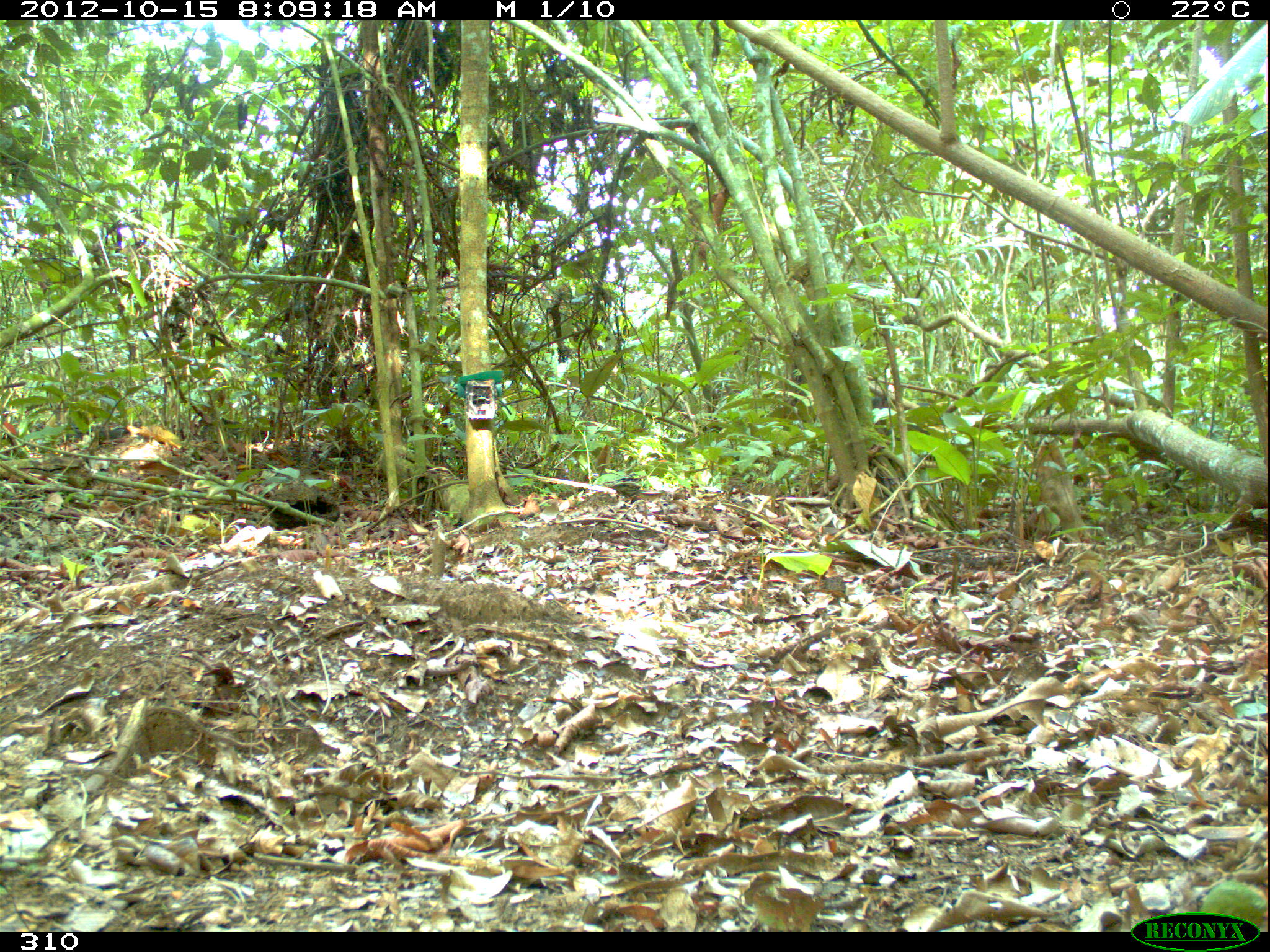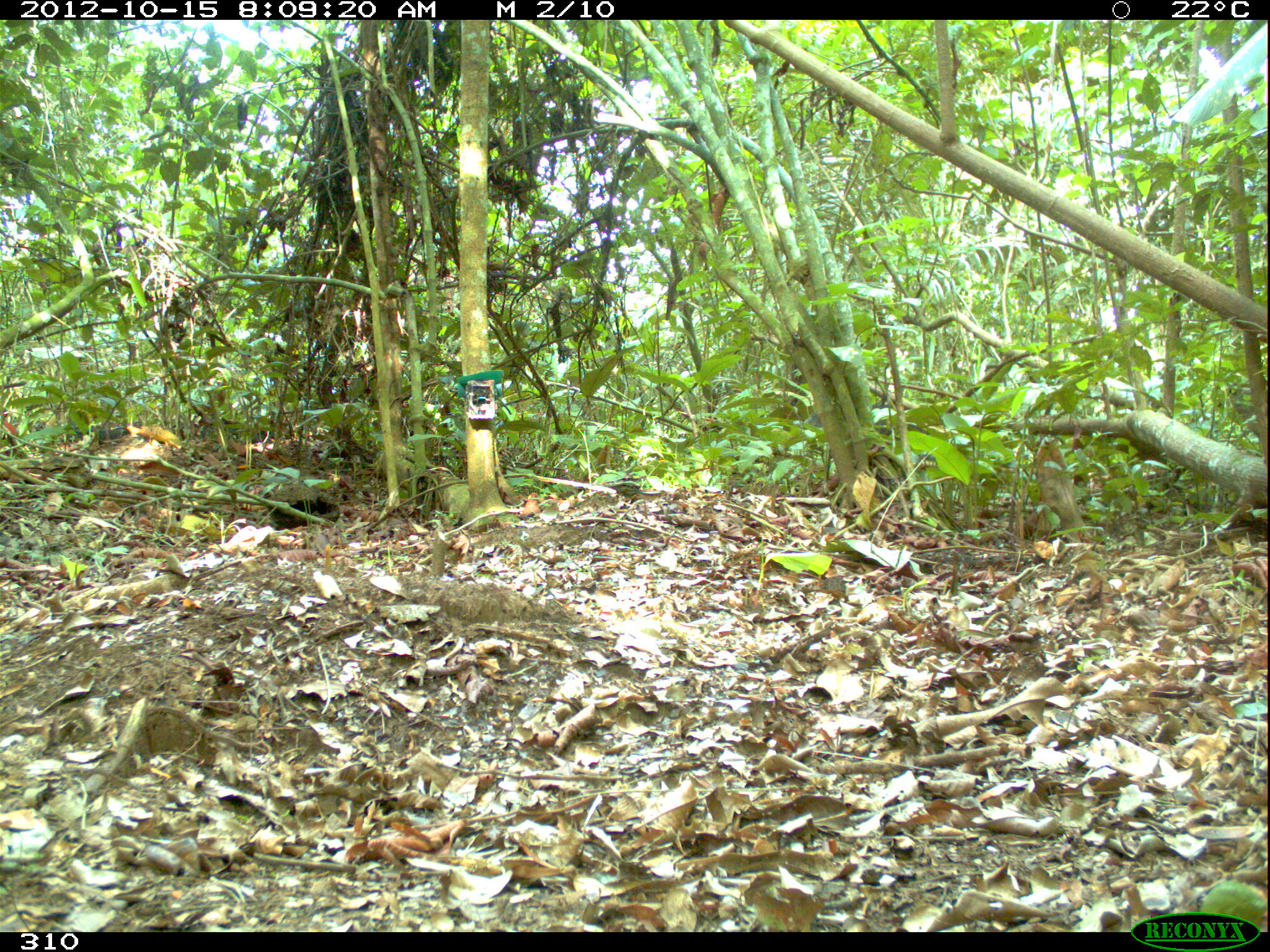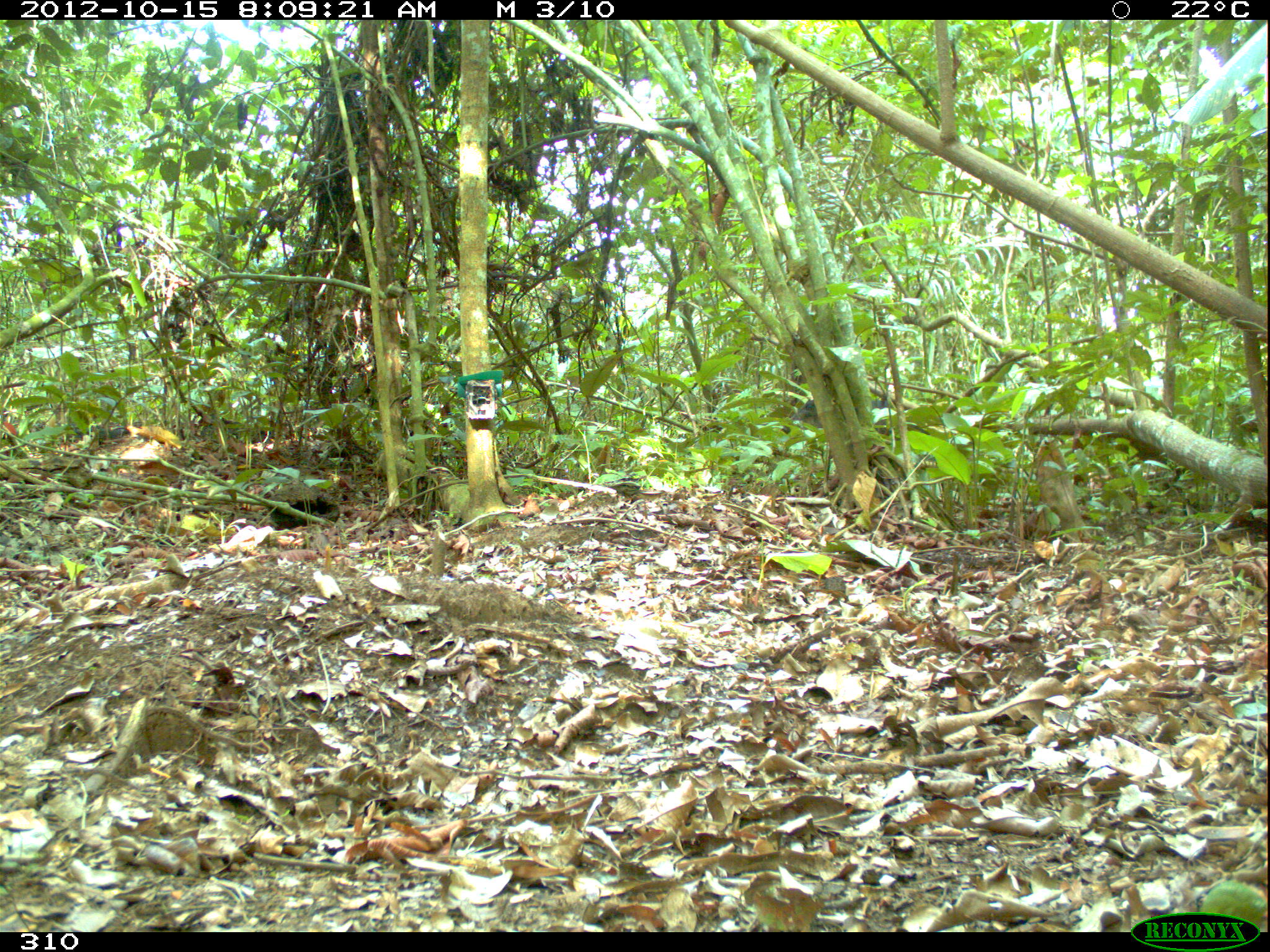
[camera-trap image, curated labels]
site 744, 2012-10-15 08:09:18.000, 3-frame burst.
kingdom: Animalia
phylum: Chordata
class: Mammalia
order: Artiodactyla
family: Tayassuidae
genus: Tayassu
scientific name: Tayassu pecari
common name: white-lipped peccary